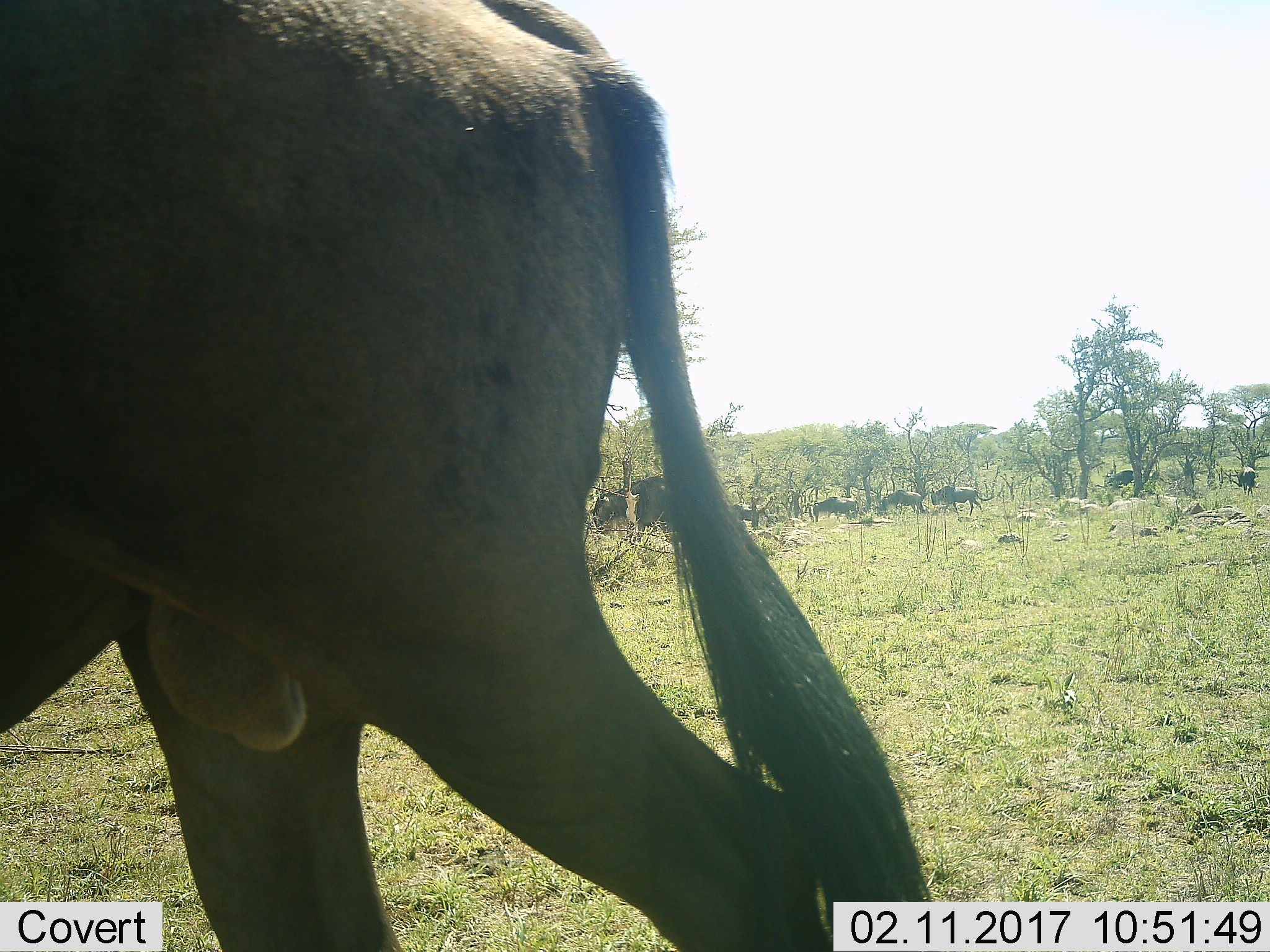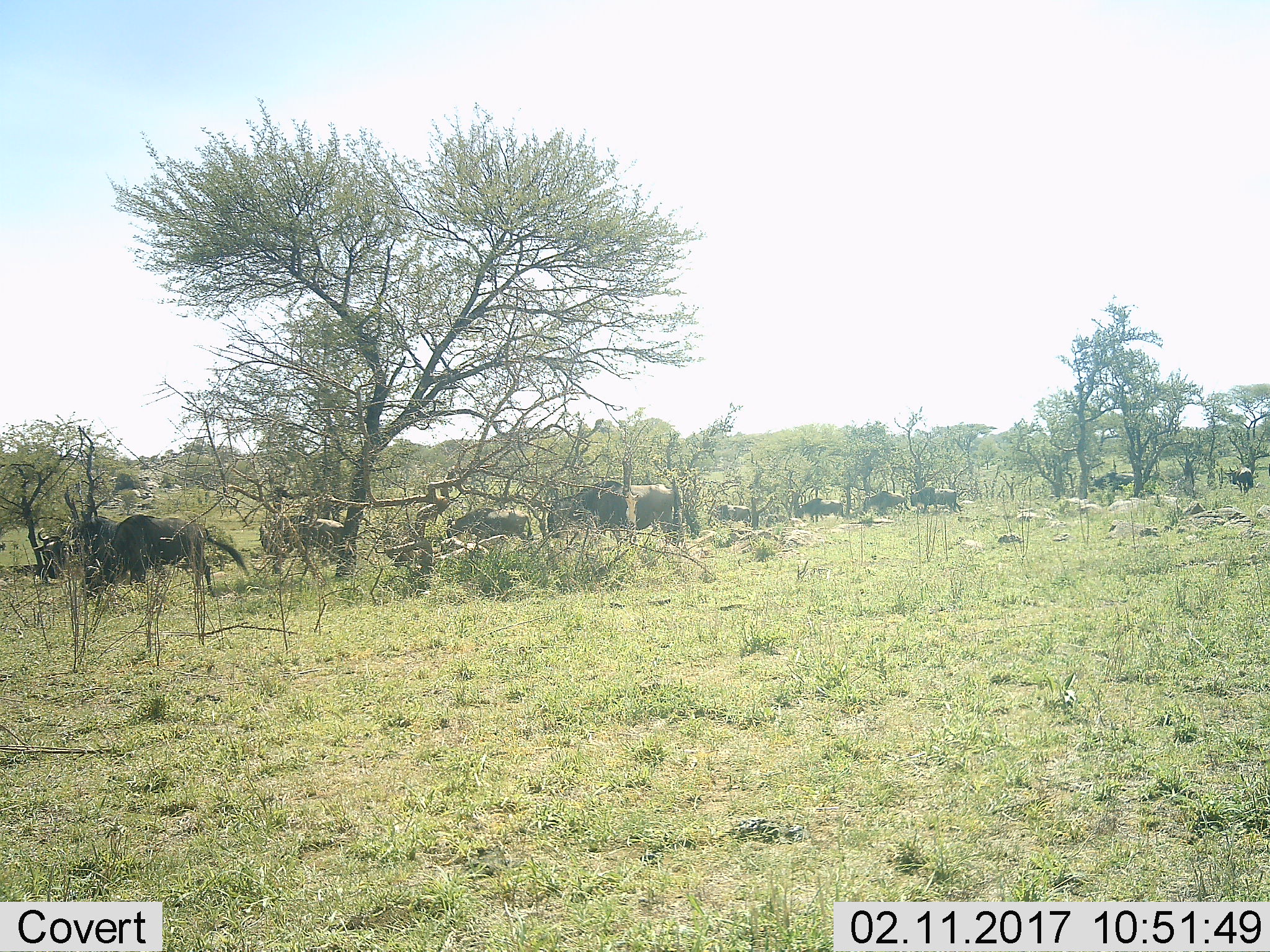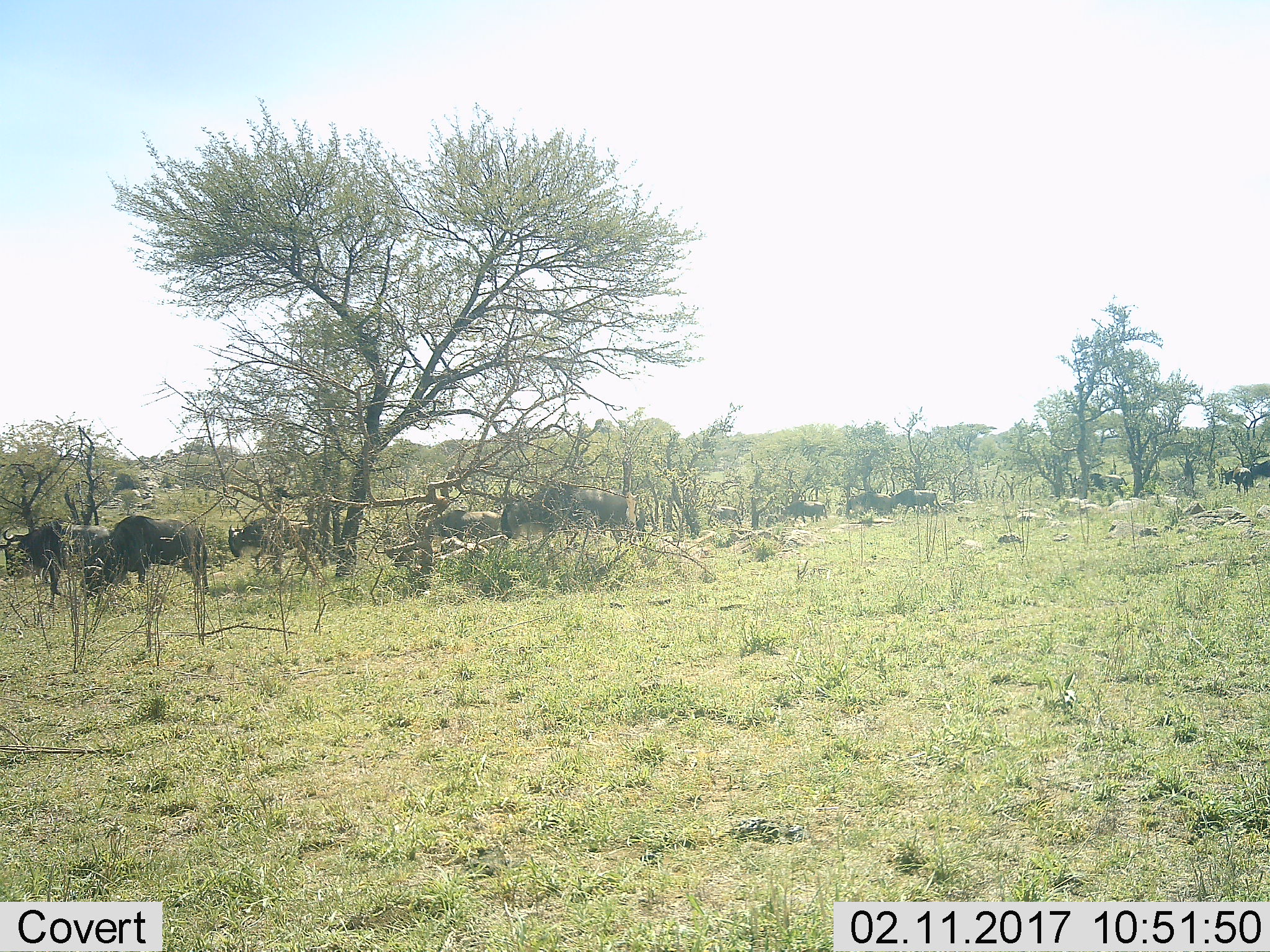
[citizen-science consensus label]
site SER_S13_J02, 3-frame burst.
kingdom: Animalia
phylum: Chordata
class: Mammalia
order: Artiodactyla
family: Bovidae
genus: Connochaetes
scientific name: Connochaetes taurinus taurinus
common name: blue wildebeest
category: wildebeestblue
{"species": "wildebeestblue (blue wildebeest) (Connochaetes taurinus taurinus)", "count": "11-50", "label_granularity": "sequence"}